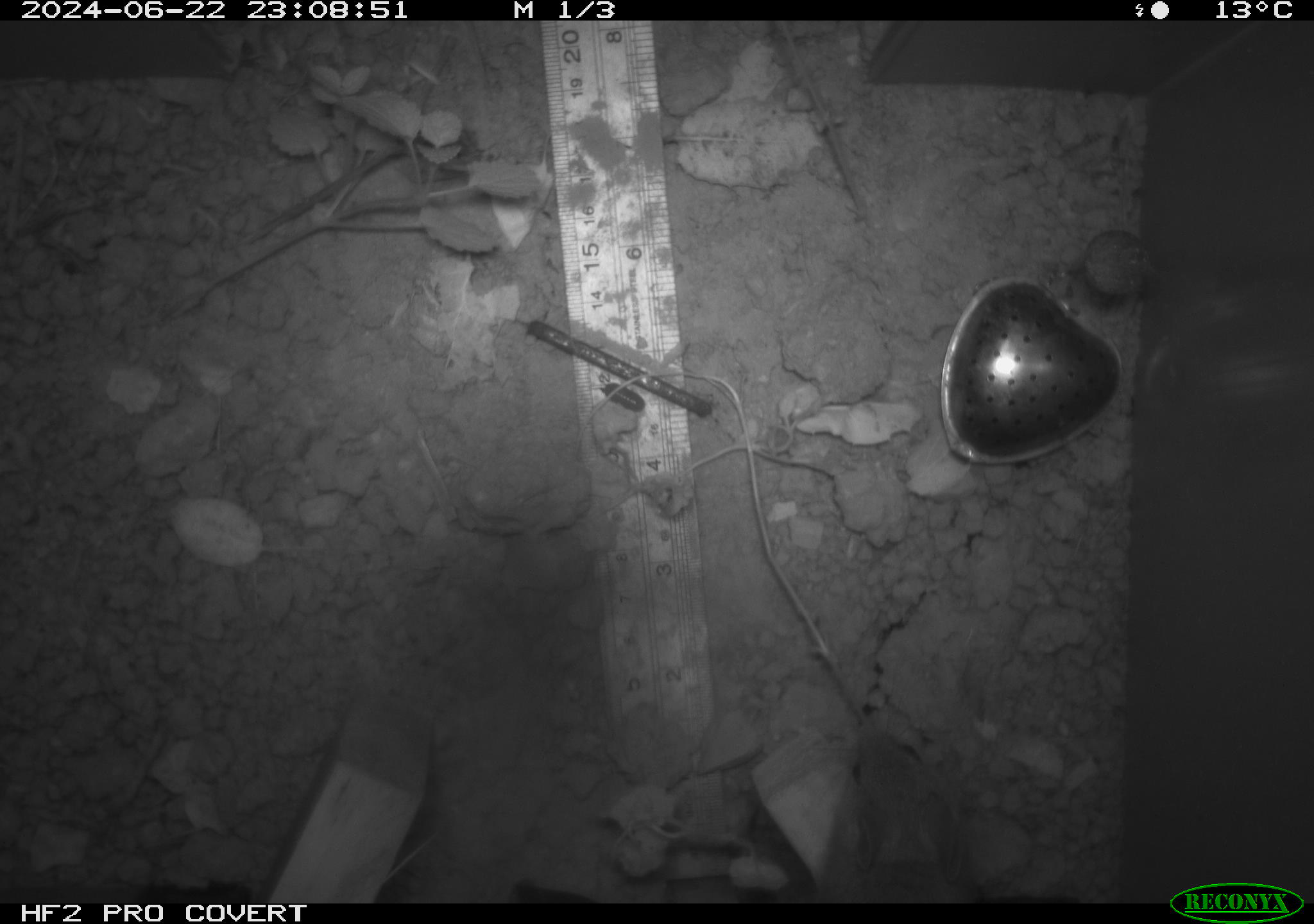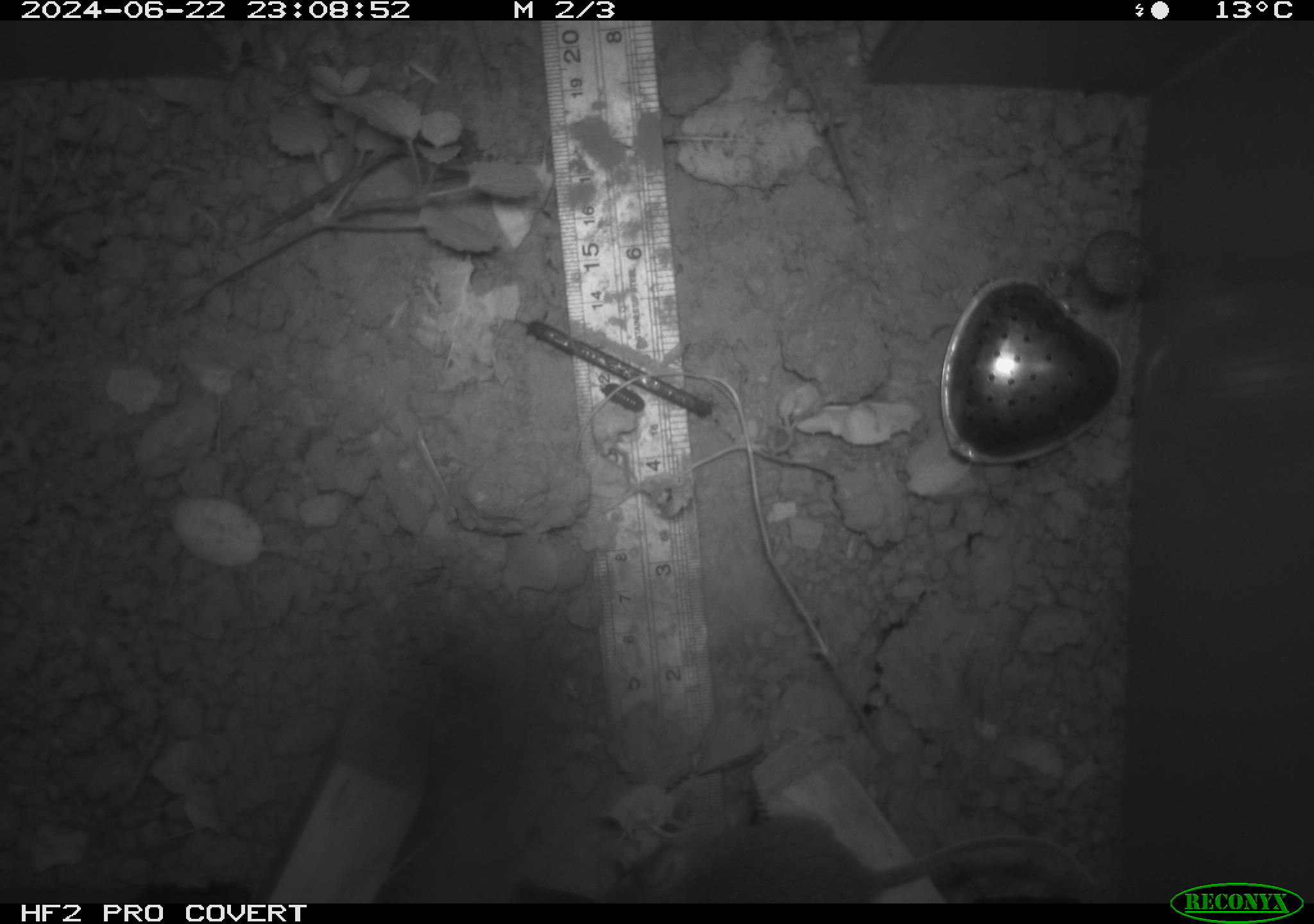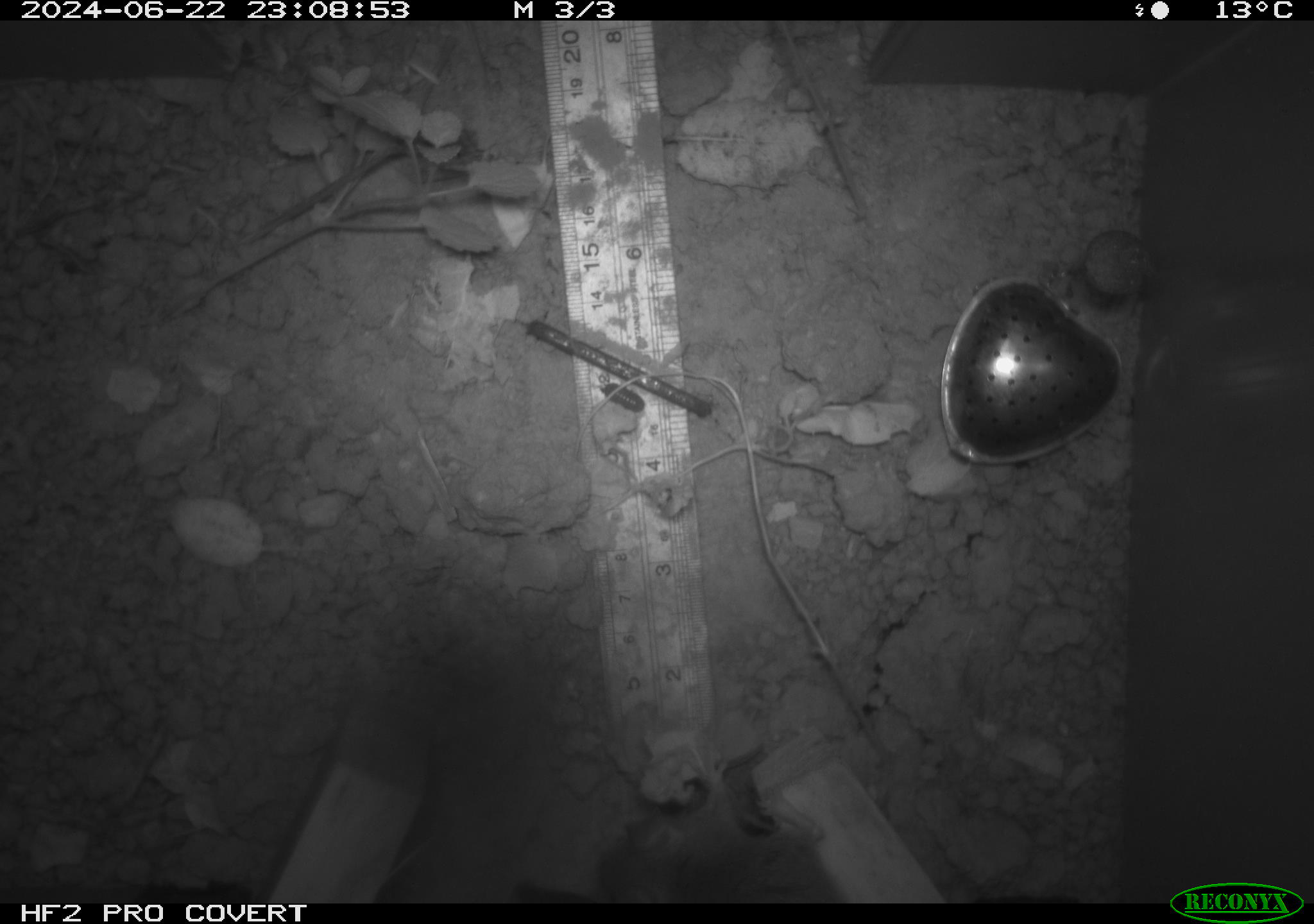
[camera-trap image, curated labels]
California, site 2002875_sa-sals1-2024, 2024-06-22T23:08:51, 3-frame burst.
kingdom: Animalia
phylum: Chordata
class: Mammalia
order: Rodentia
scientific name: Rodentia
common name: rodent